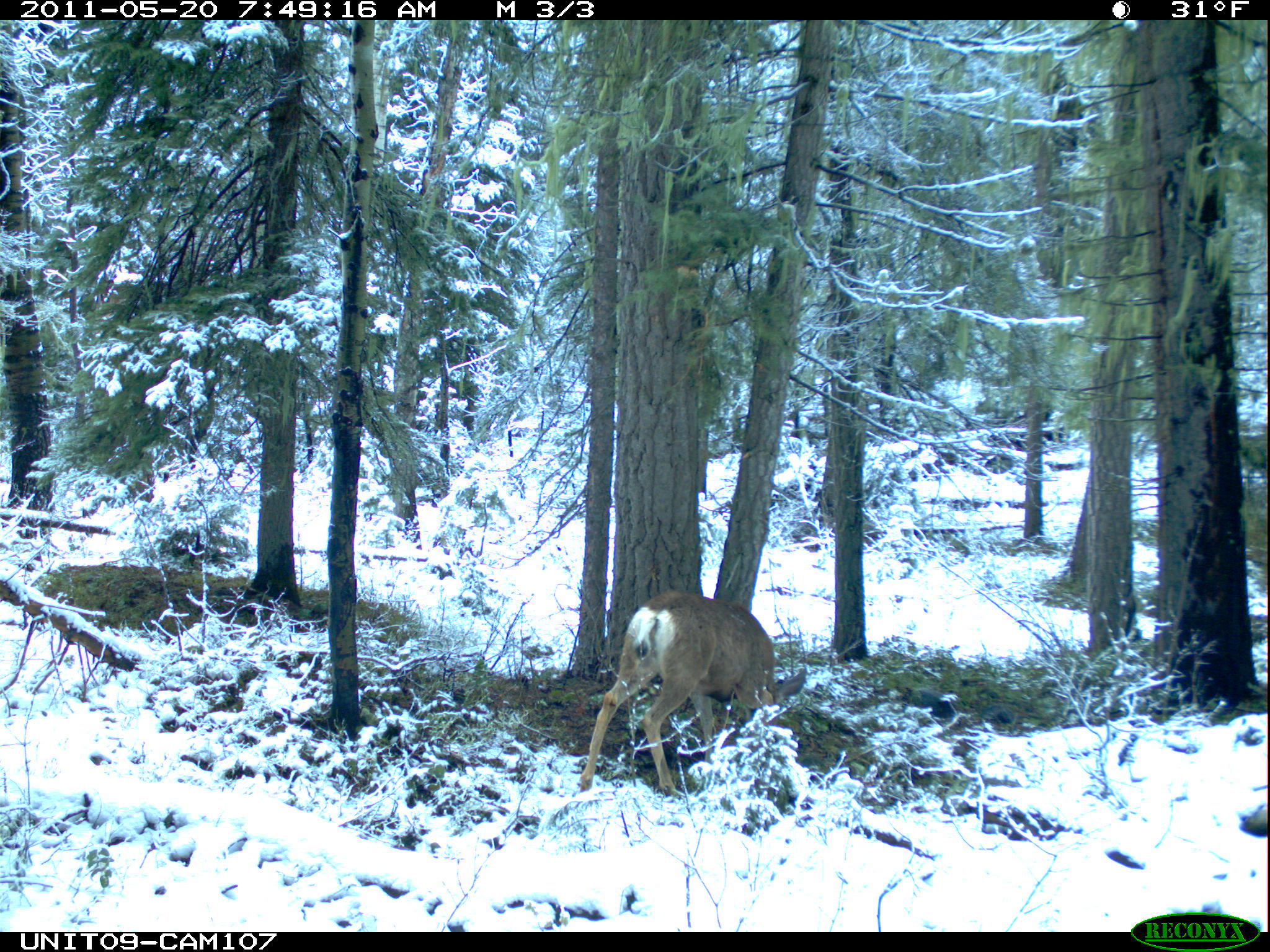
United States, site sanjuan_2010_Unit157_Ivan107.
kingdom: Animalia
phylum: Chordata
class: Mammalia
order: Artiodactyla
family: Cervidae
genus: Odocoileus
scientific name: Odocoileus hemionus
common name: mule deer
Odocoileus hemionus (mule deer).